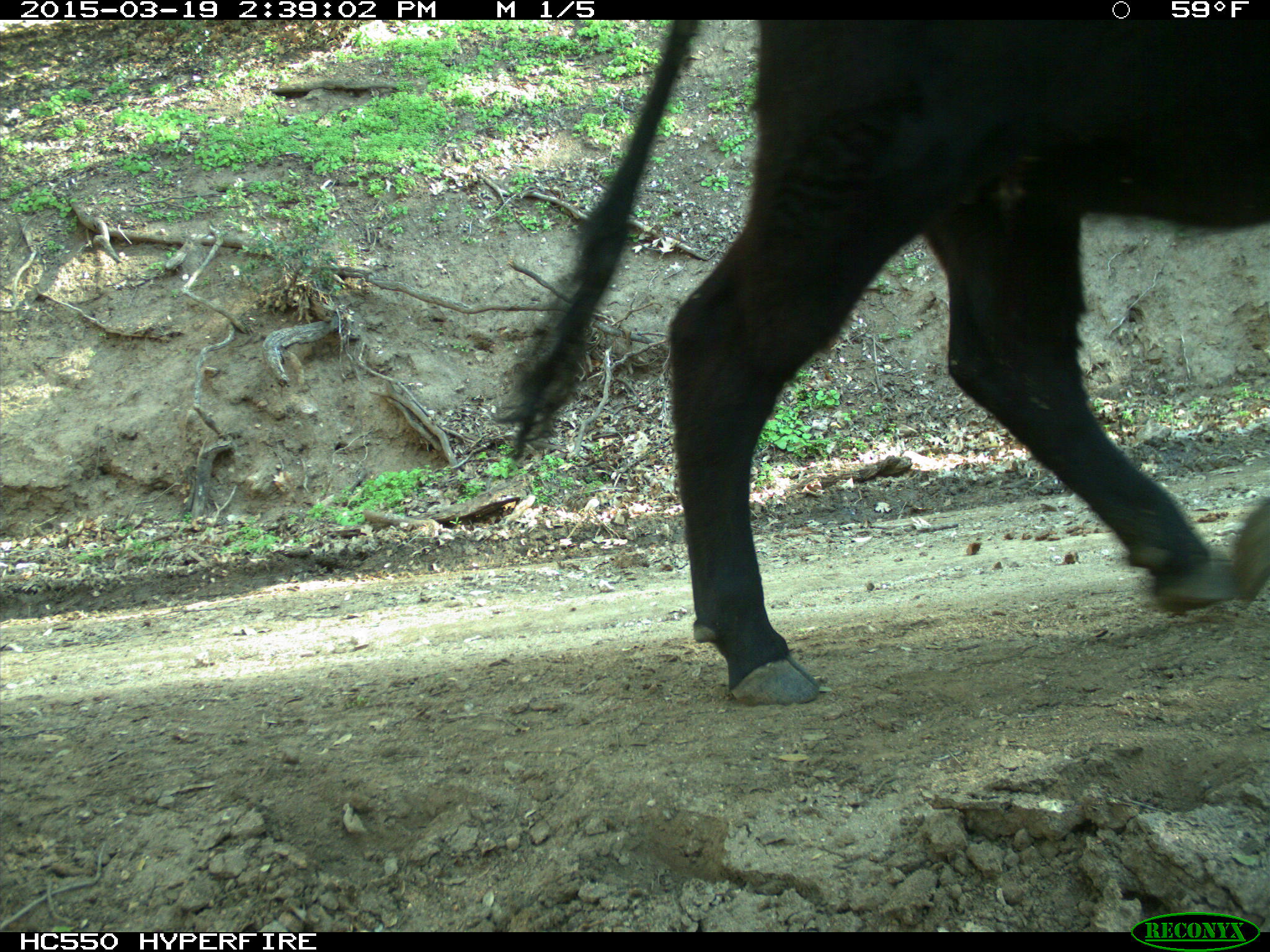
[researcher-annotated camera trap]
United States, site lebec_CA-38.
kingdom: Animalia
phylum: Chordata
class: Mammalia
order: Artiodactyla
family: Bovidae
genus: Bos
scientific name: Bos taurus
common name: domestic cow